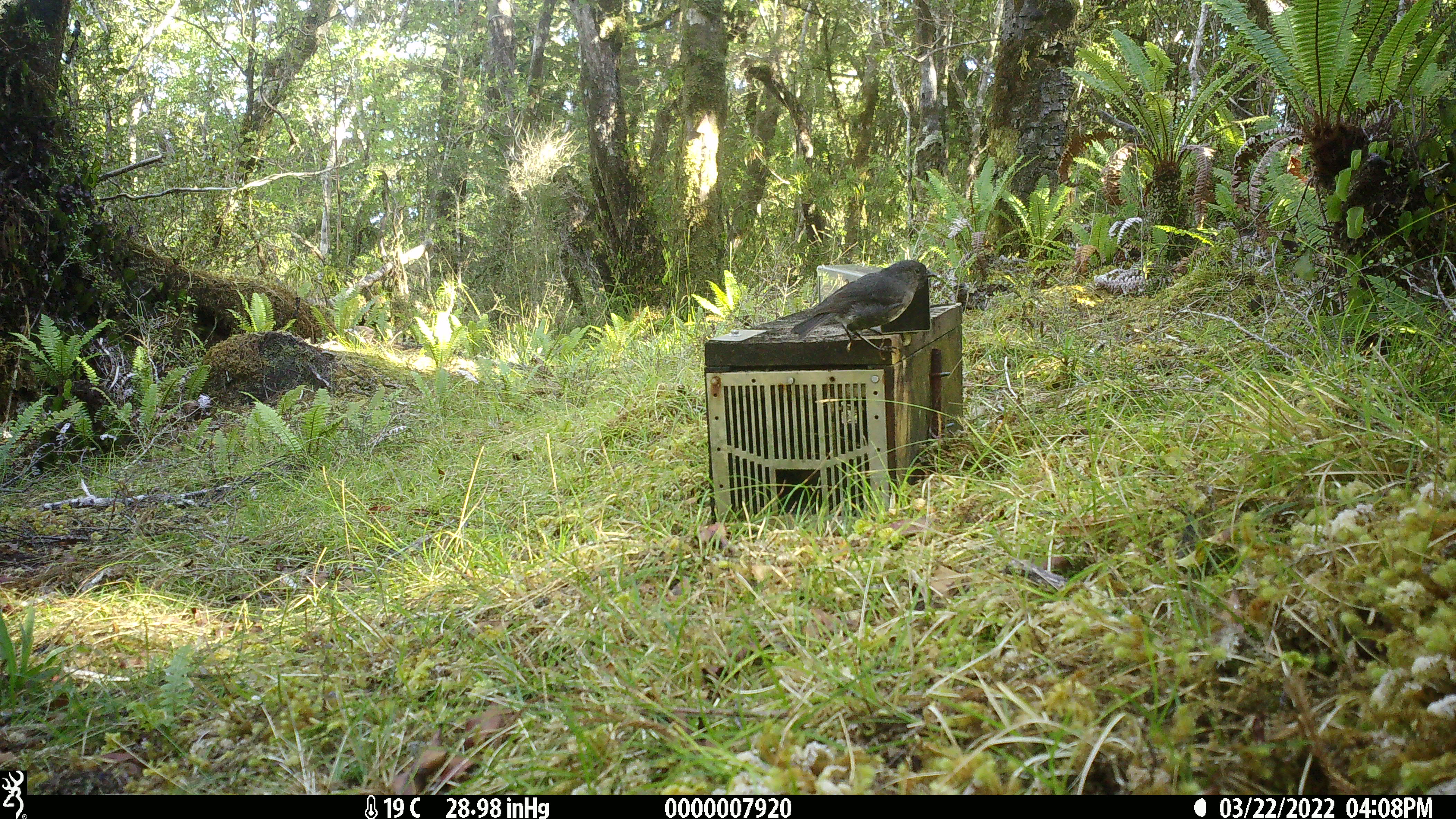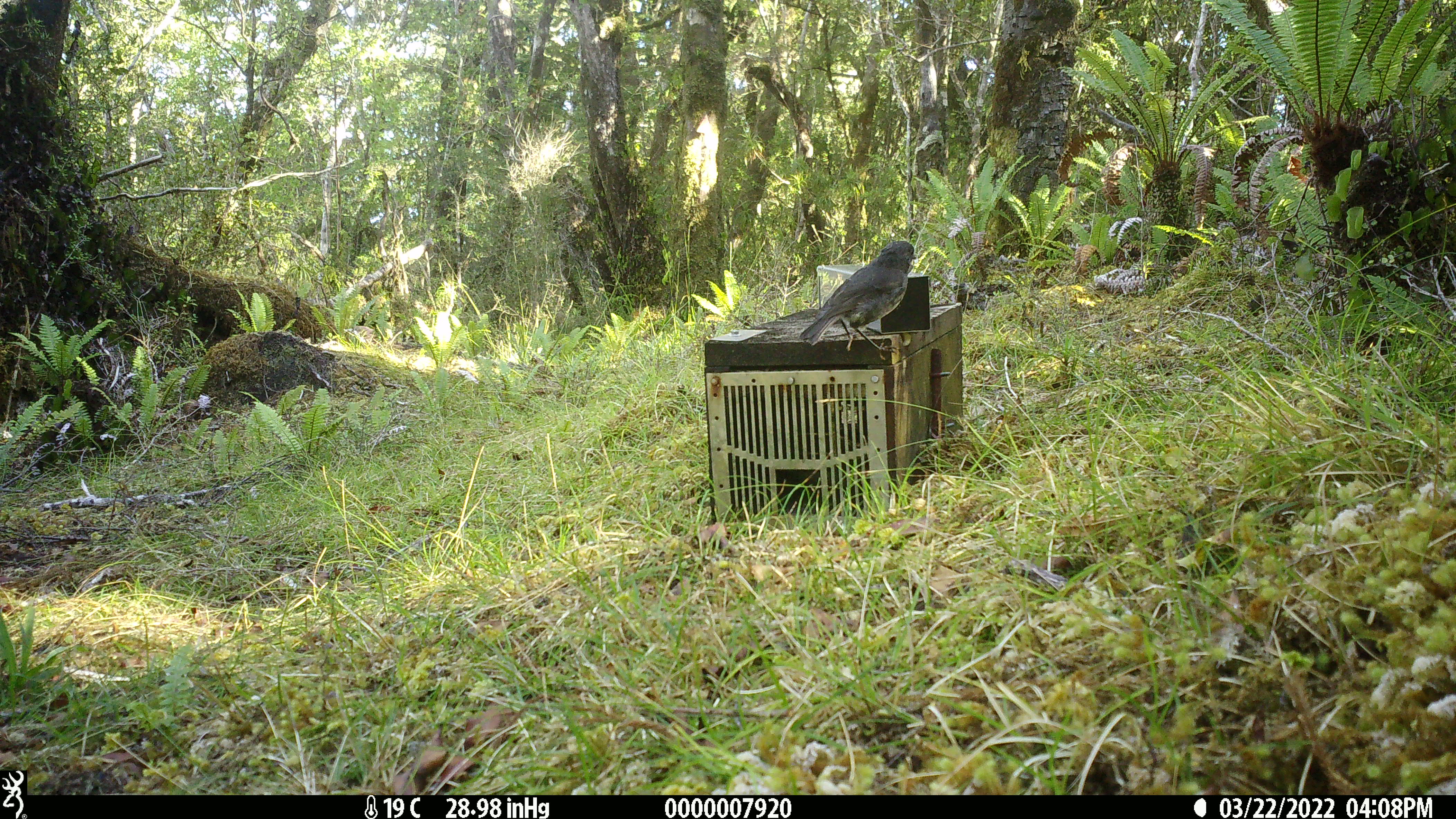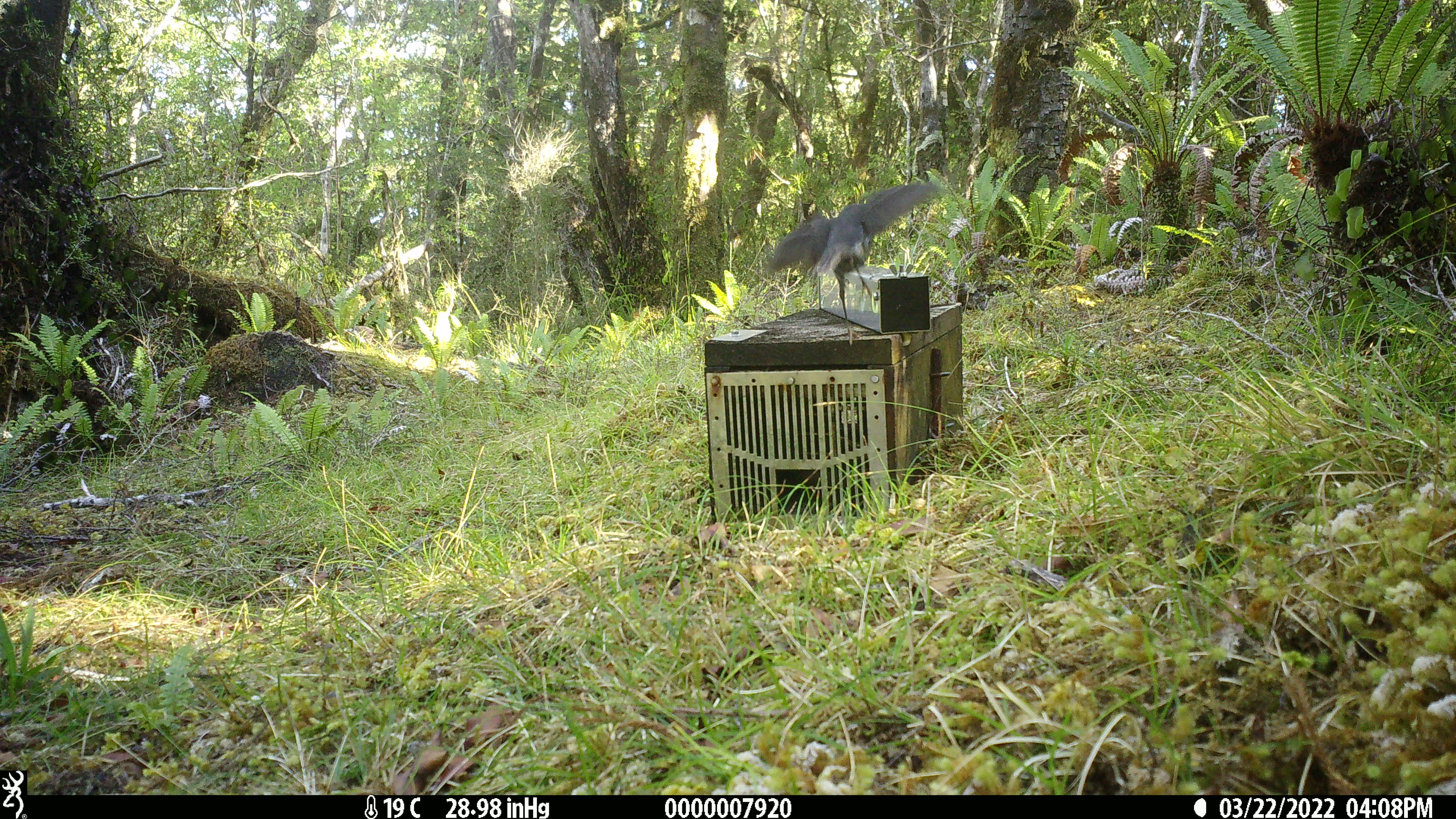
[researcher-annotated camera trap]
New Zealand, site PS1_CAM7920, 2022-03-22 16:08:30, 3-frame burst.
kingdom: Animalia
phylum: Chordata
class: Aves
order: Passeriformes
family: Petroicidae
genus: Petroica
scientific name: Petroica australis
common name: new zealand robin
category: robin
Robin (new zealand robin) (Petroica australis).